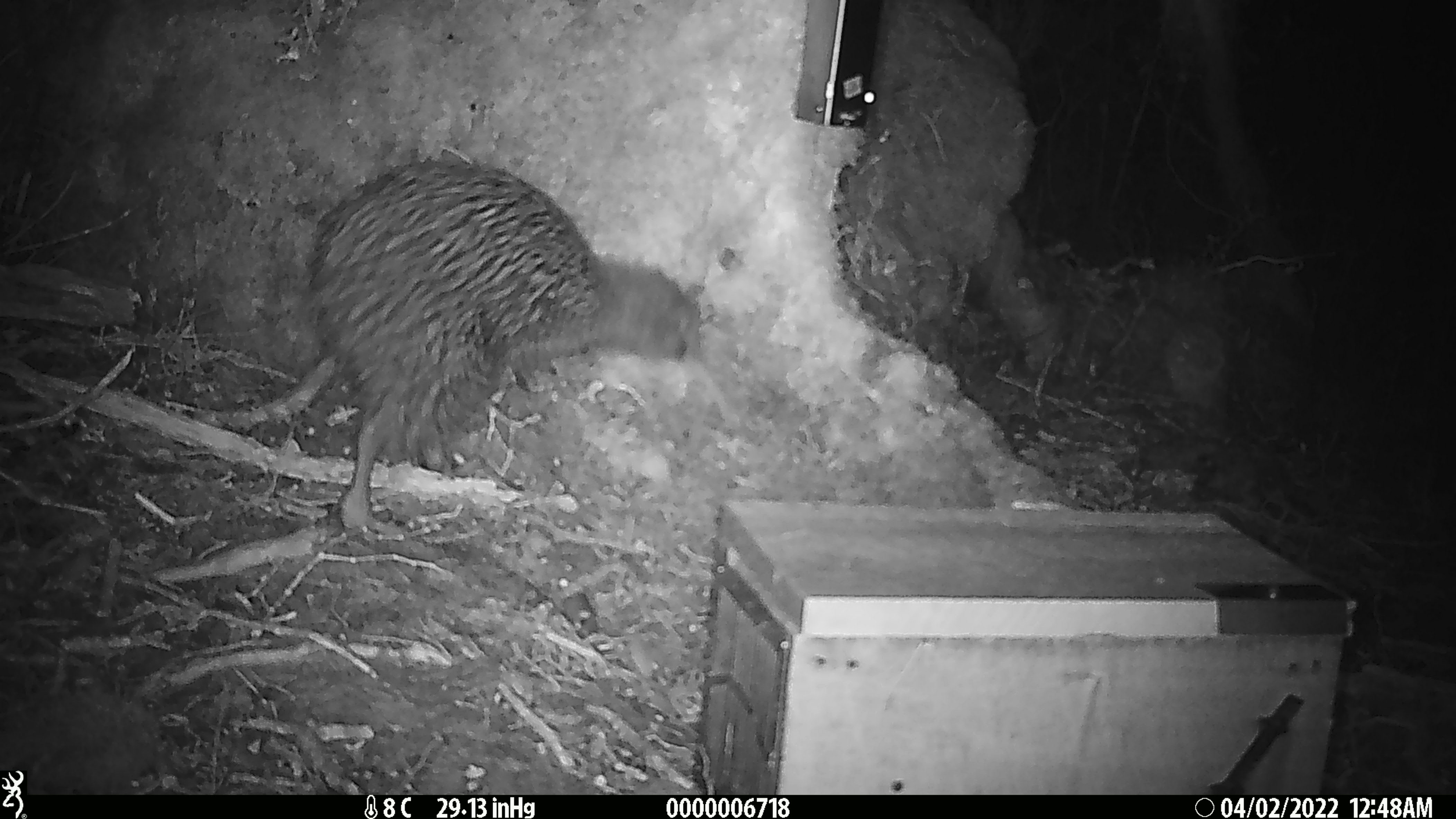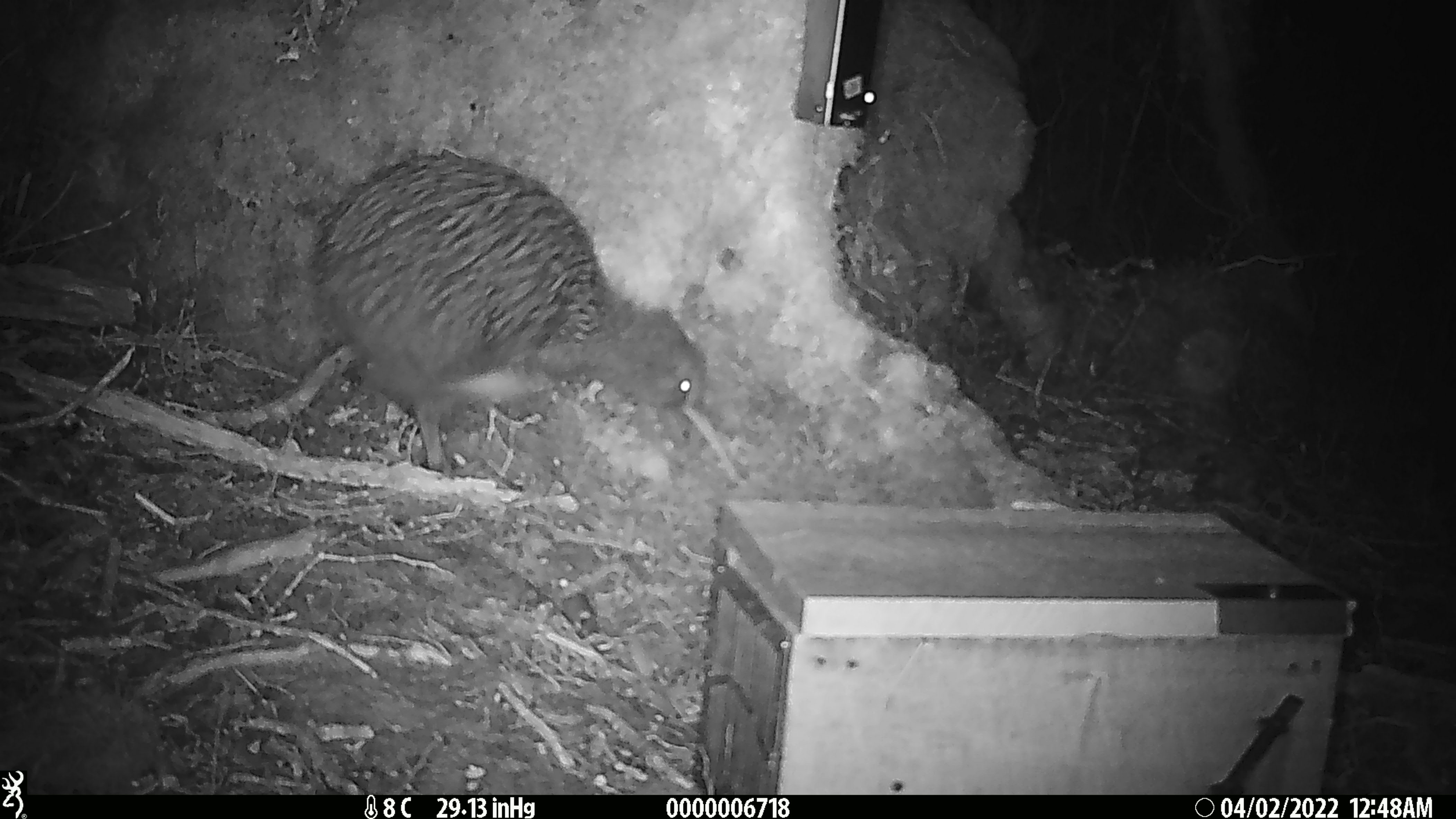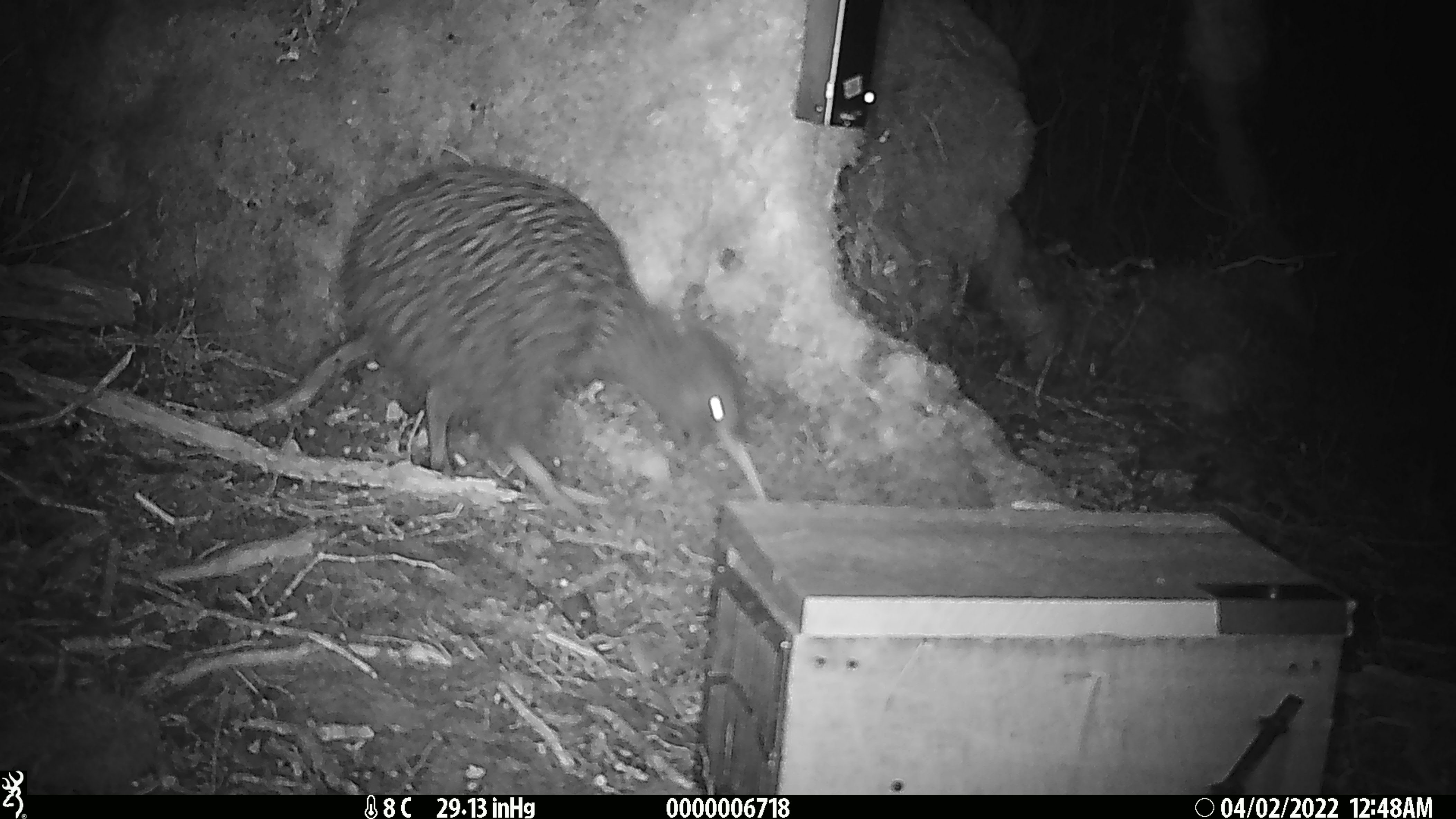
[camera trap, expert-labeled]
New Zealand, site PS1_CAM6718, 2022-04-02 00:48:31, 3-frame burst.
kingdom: Animalia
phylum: Chordata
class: Aves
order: Apterygiformes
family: Apterygidae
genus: Apteryx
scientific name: Apteryx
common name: kiwi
Kiwi (Apteryx).